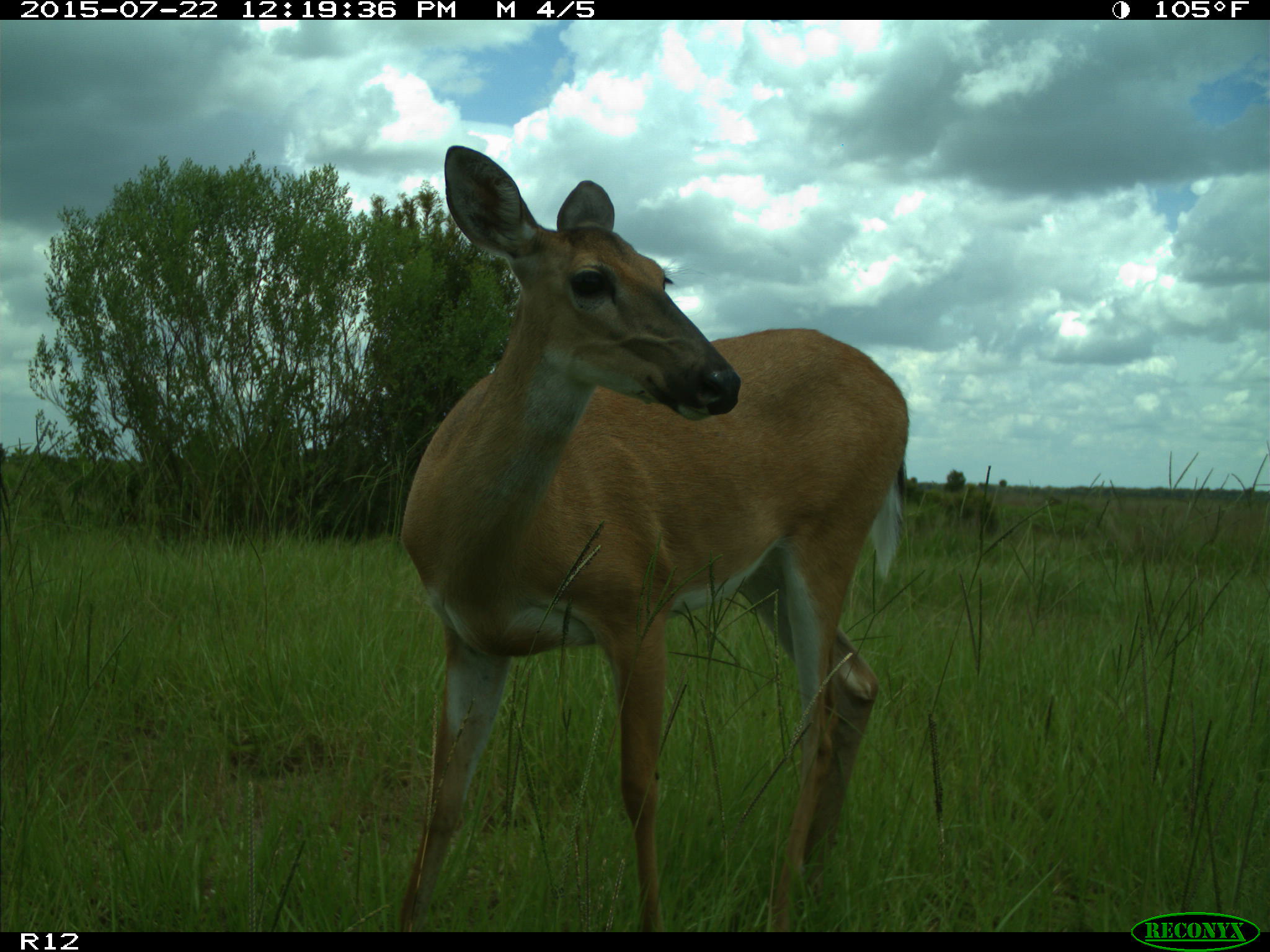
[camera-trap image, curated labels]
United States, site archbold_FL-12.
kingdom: Animalia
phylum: Chordata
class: Mammalia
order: Artiodactyla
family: Cervidae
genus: Odocoileus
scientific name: Odocoileus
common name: deer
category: unidentified deer